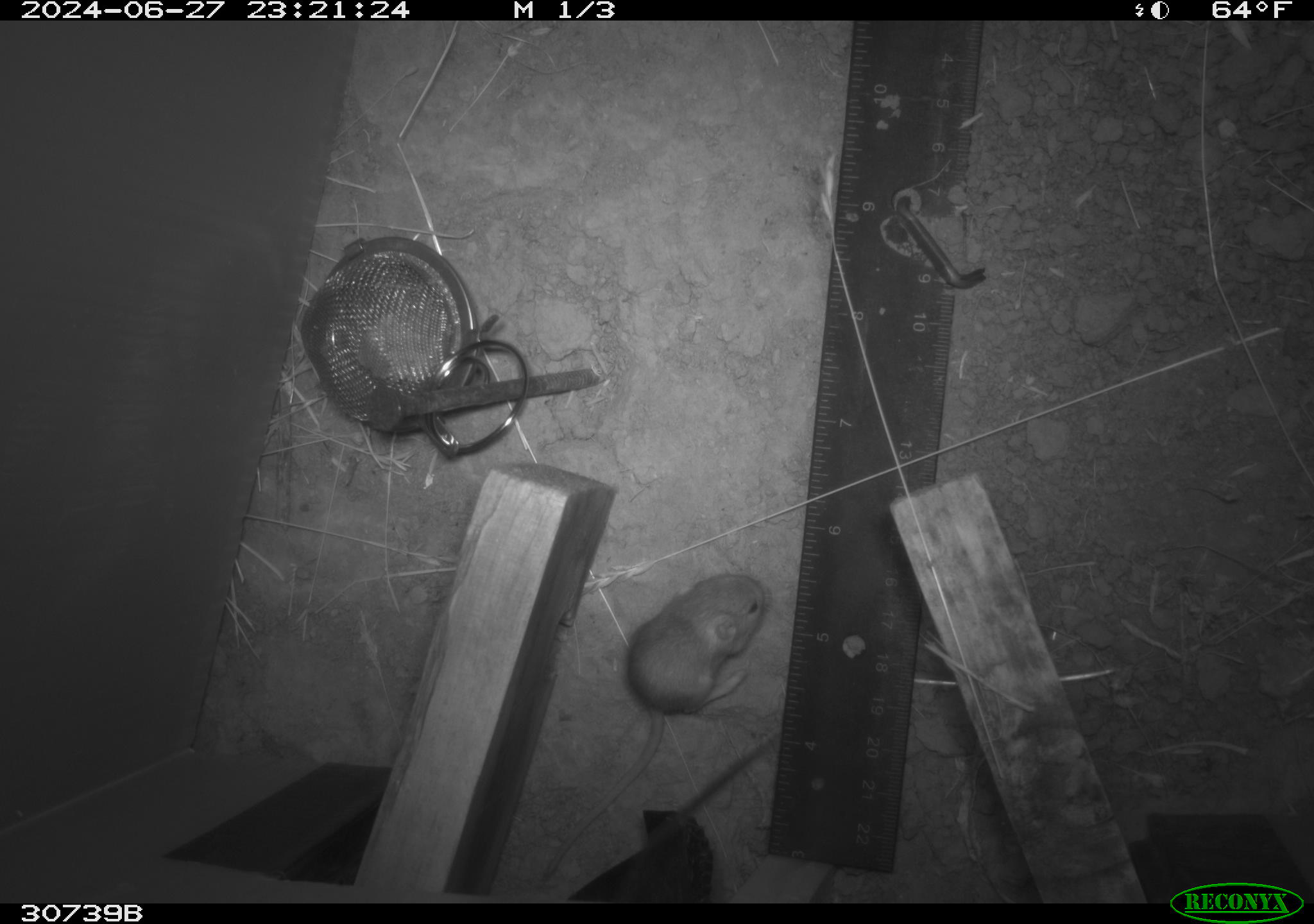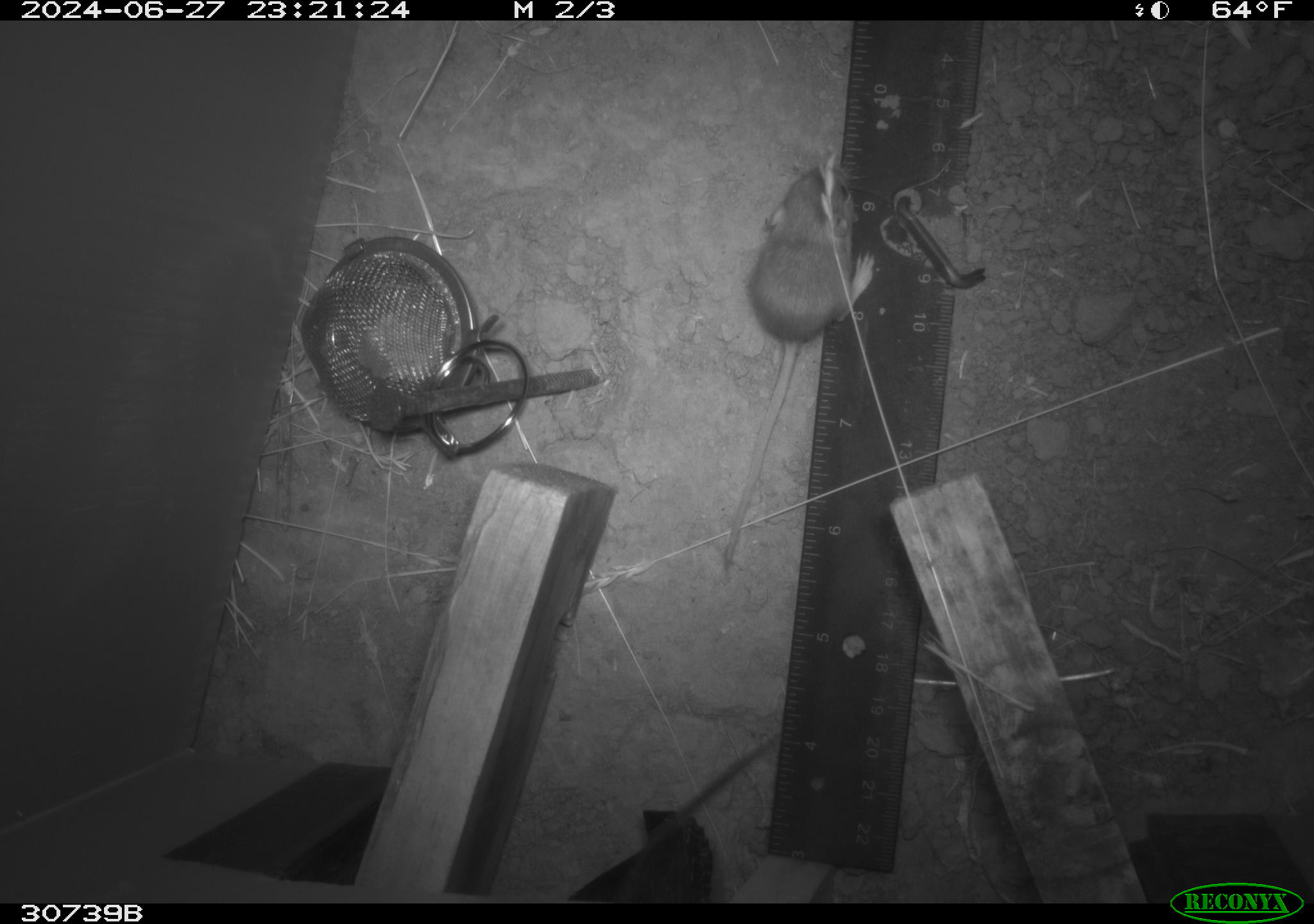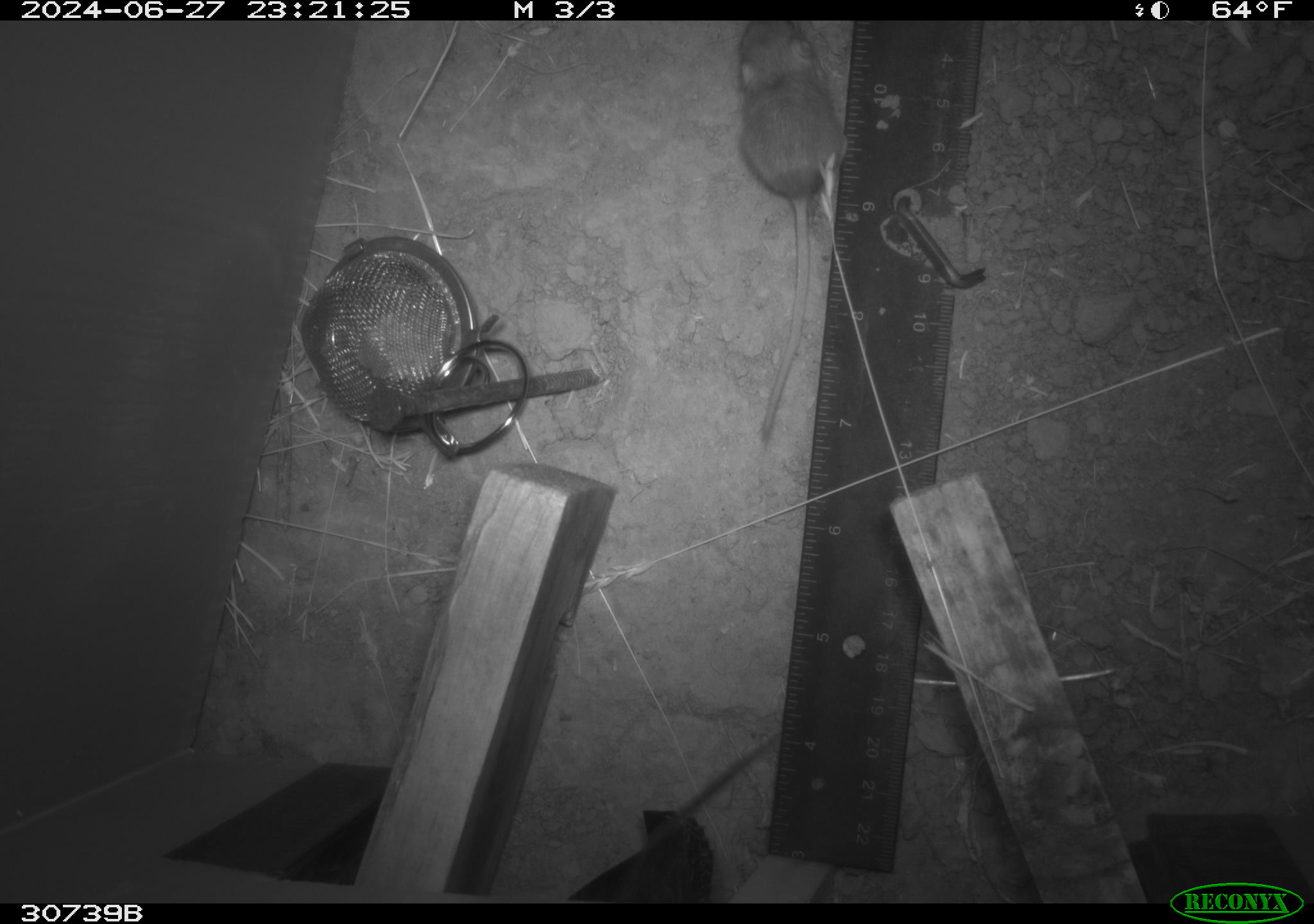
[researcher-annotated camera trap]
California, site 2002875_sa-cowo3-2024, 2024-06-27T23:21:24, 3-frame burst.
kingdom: Animalia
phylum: Chordata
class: Mammalia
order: Rodentia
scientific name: Rodentia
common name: mouse species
Mouse species (Rodentia).